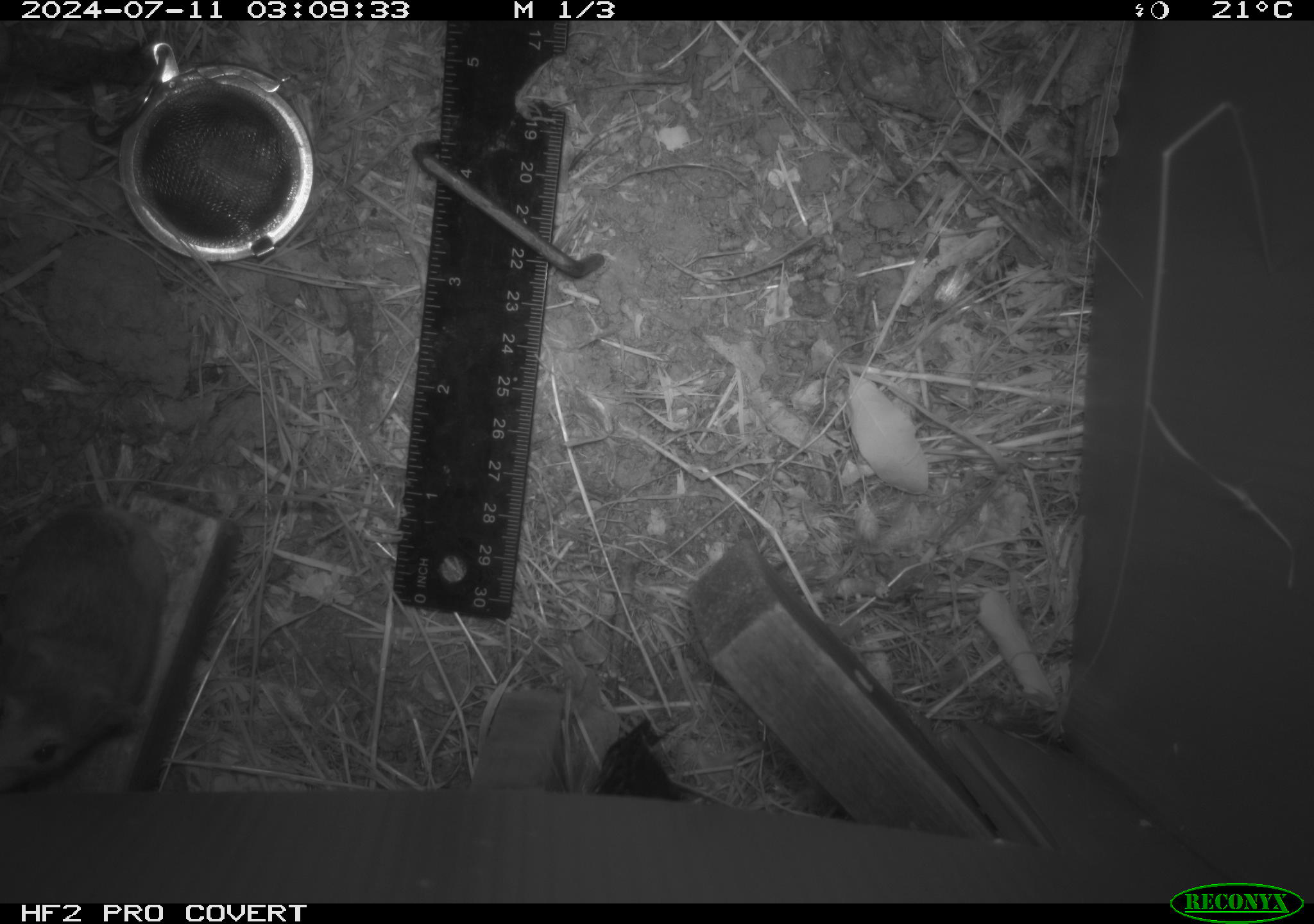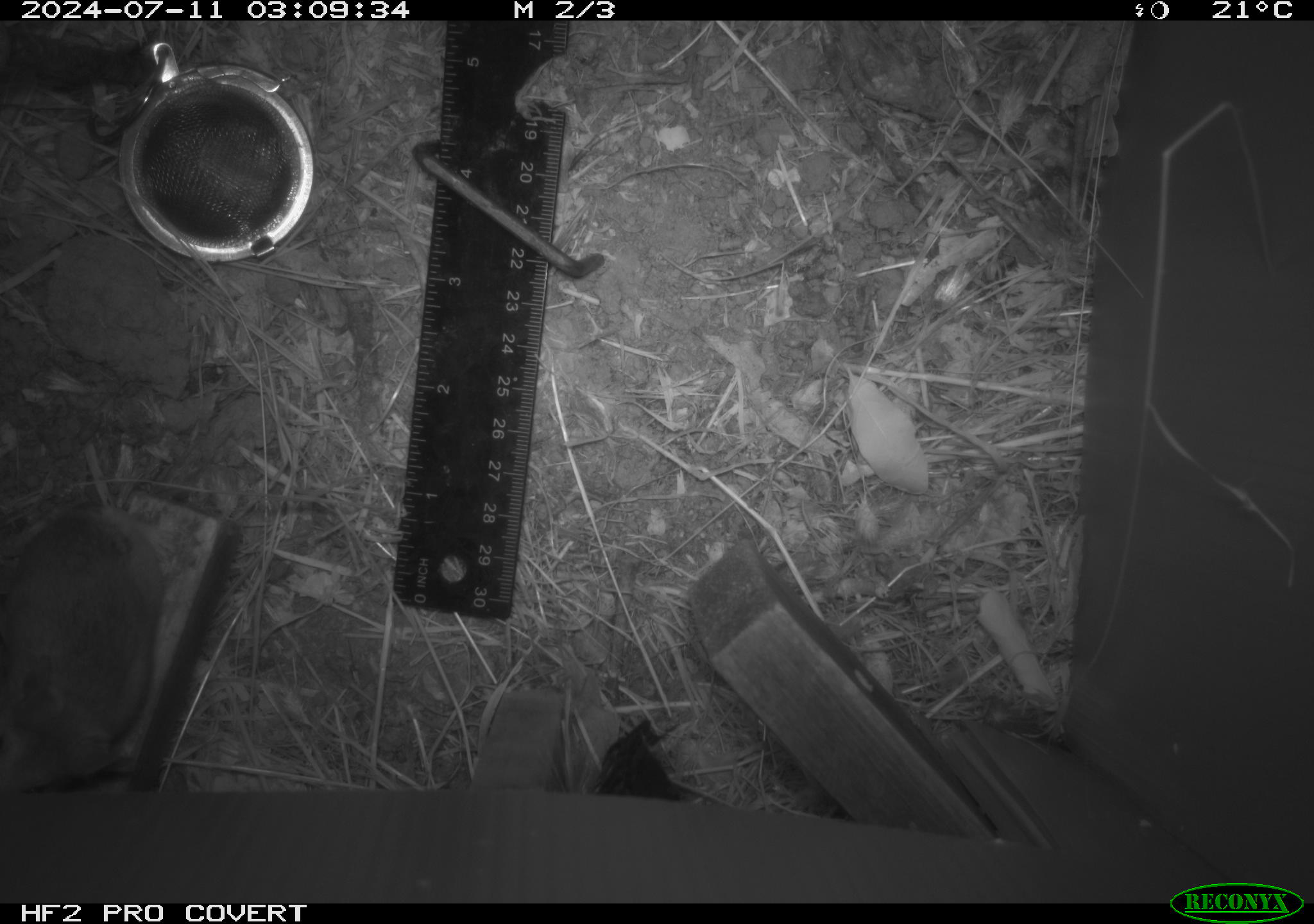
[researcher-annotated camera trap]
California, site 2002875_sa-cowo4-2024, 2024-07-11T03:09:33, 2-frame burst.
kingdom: Animalia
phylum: Chordata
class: Mammalia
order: Rodentia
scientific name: Rodentia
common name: mouse species